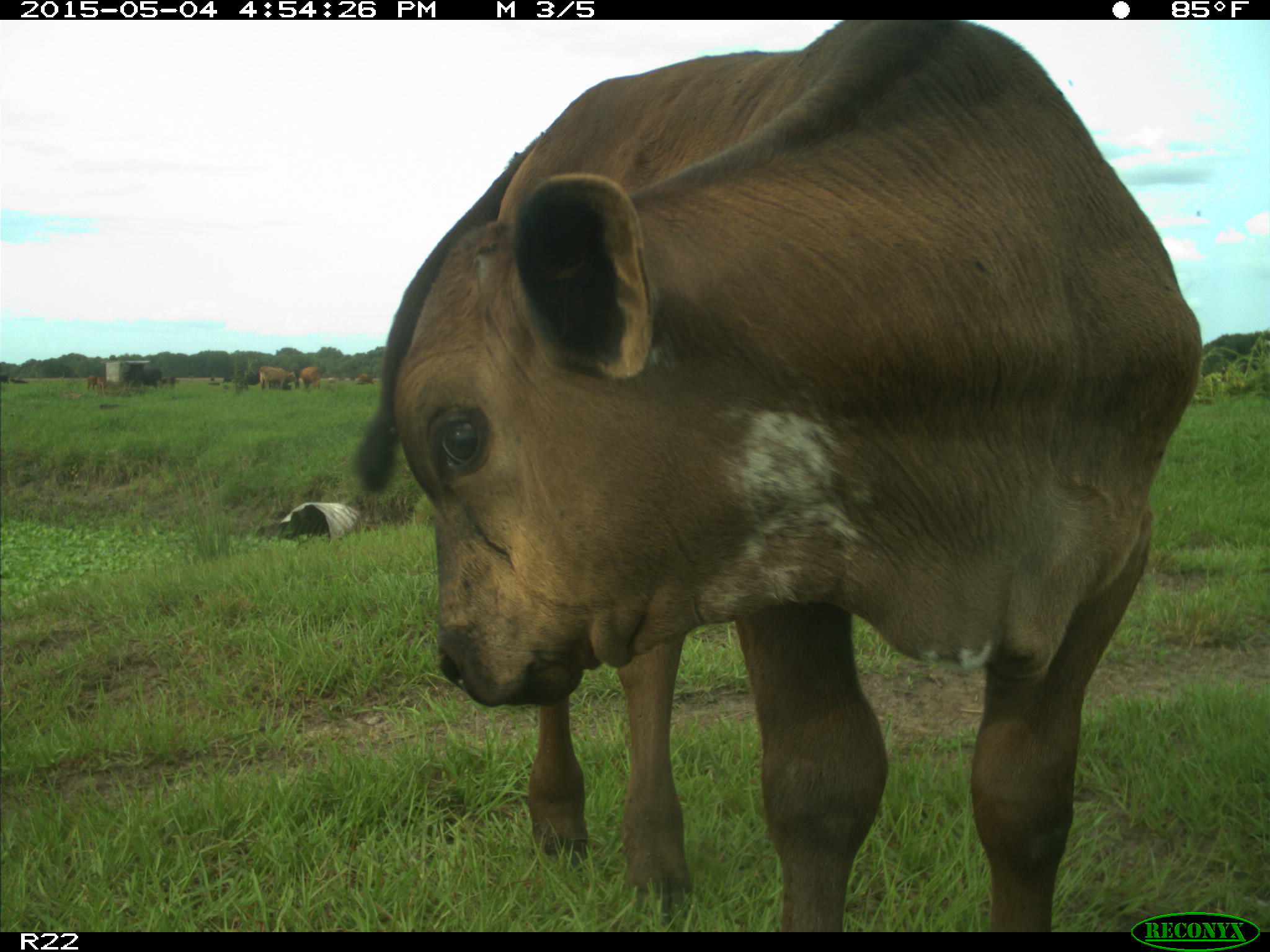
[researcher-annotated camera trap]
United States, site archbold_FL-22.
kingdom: Animalia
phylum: Chordata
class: Mammalia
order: Artiodactyla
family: Bovidae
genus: Bos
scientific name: Bos taurus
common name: domestic cow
Bos taurus (domestic cow).